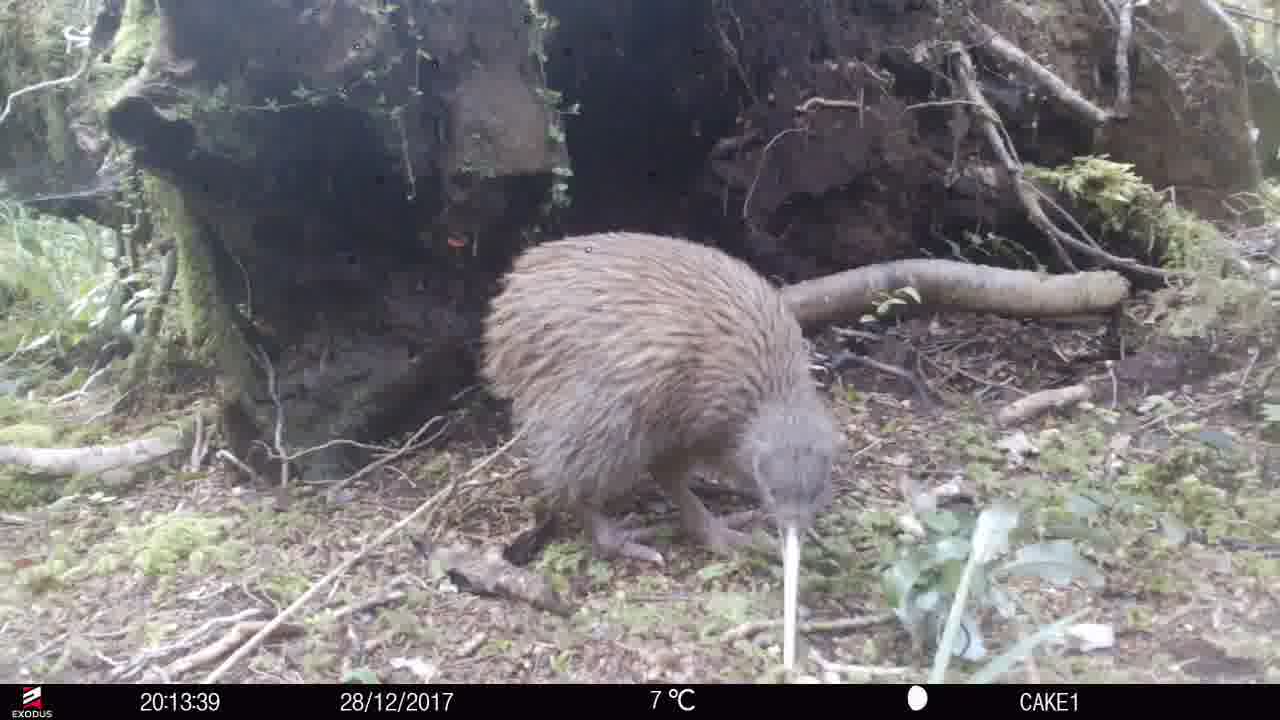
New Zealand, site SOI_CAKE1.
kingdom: Animalia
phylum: Chordata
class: Aves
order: Apterygiformes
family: Apterygidae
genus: Apteryx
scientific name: Apteryx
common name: kiwi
Kiwi (Apteryx).